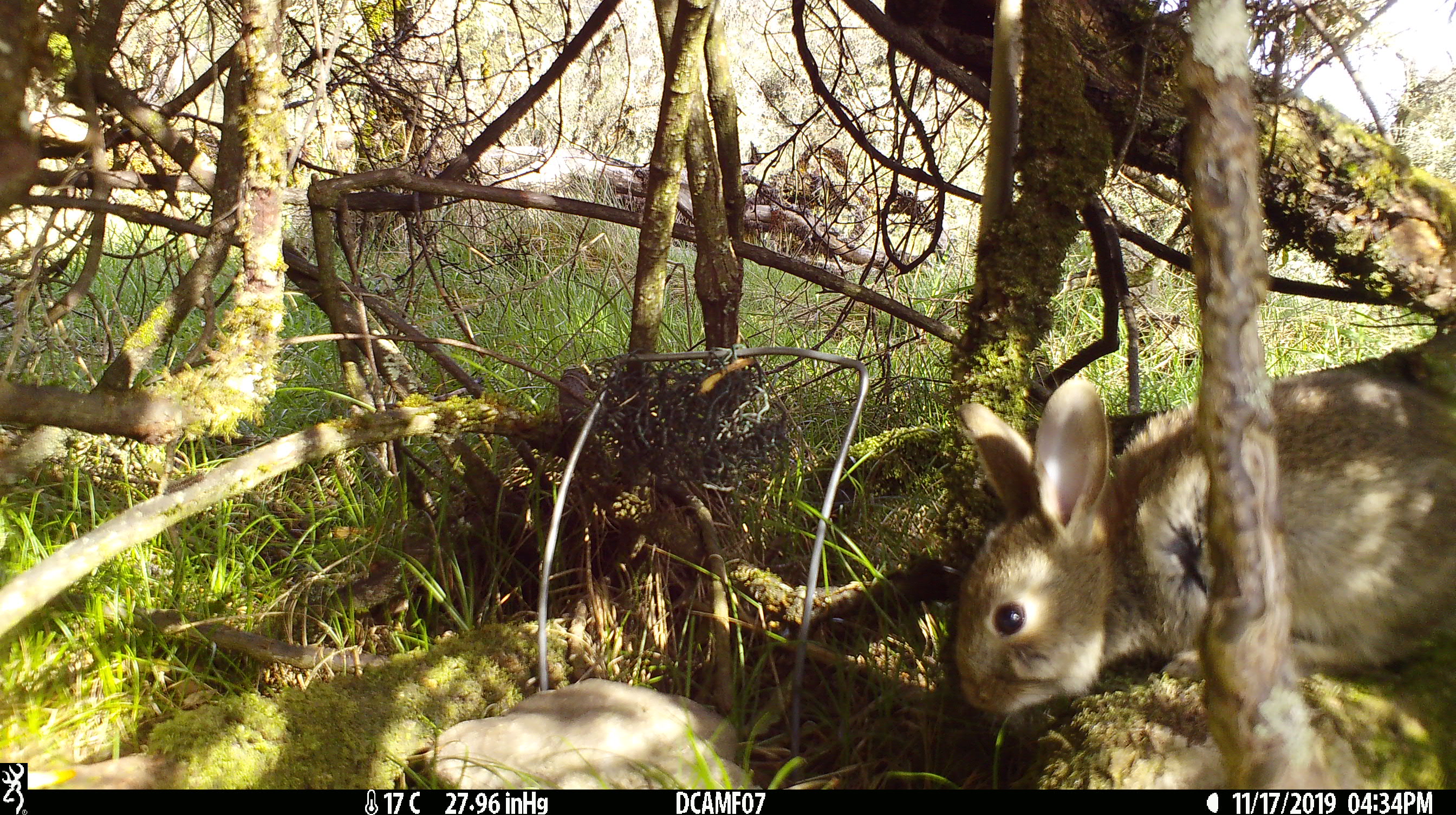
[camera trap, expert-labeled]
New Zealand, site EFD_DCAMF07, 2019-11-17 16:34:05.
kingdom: Animalia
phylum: Chordata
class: Mammalia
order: Lagomorpha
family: Leporidae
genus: Oryctolagus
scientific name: Oryctolagus cuniculus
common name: european rabbit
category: rabbit